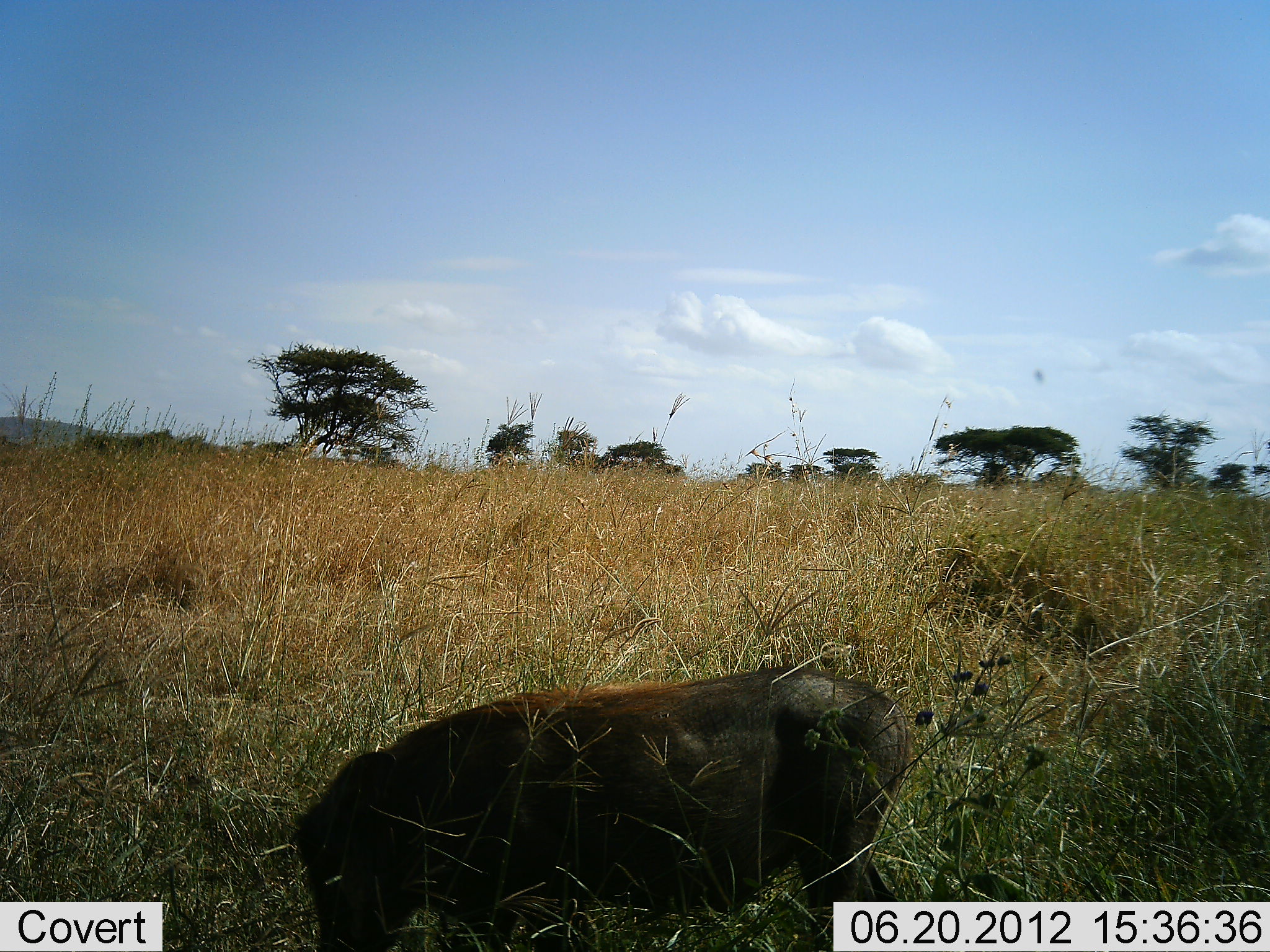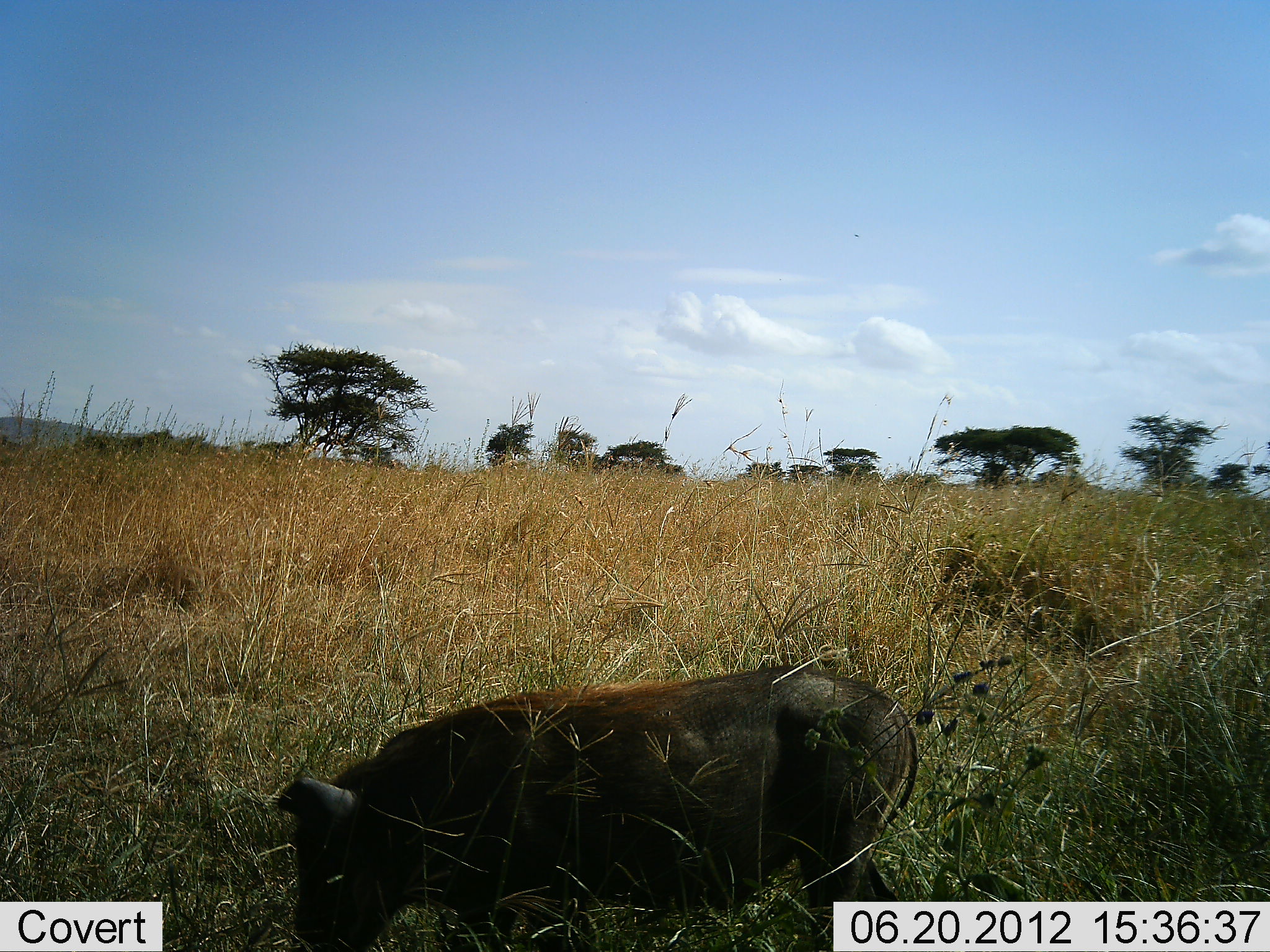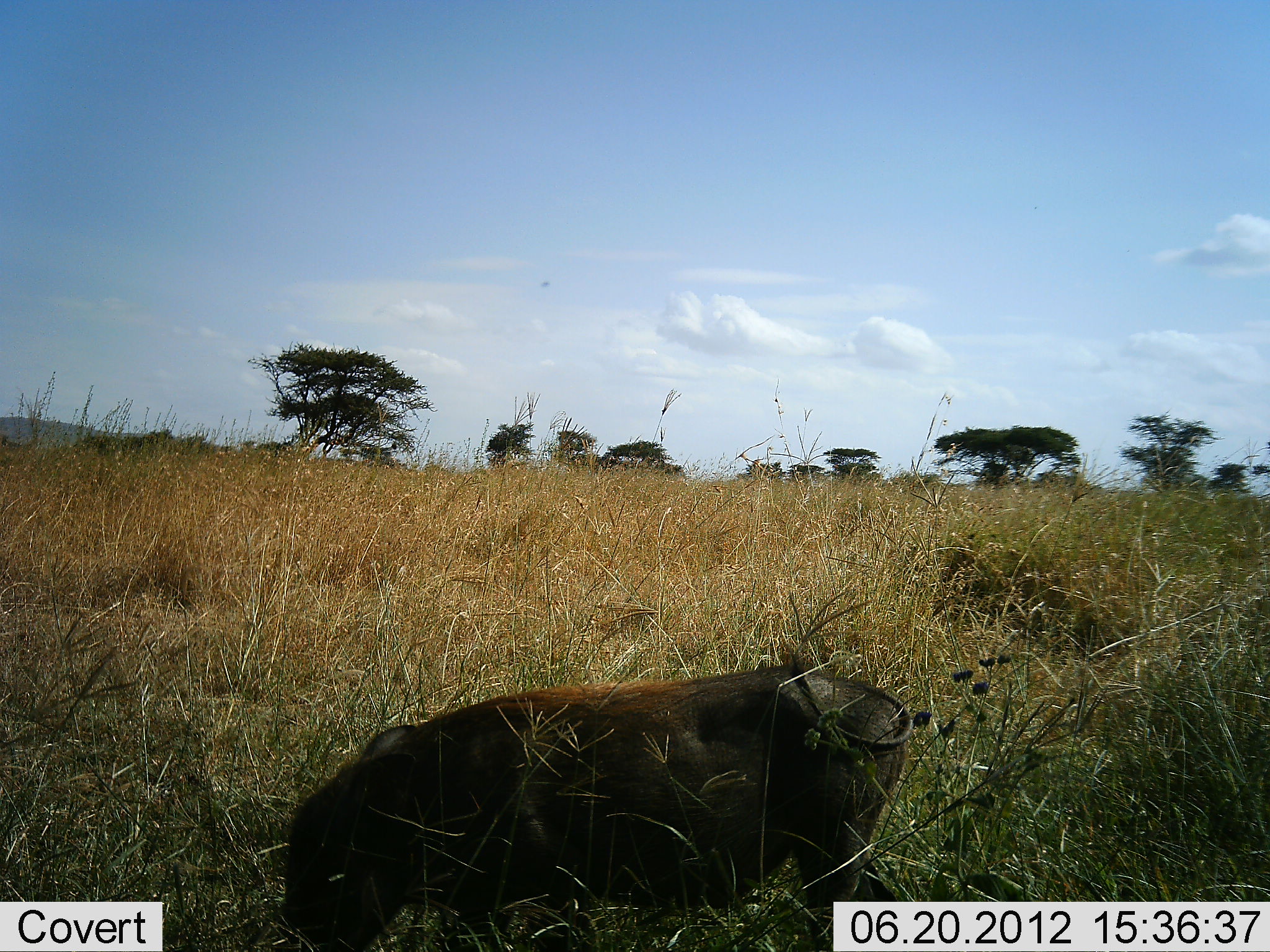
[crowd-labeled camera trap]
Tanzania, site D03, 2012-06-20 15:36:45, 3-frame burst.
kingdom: Animalia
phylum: Chordata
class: Mammalia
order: Artiodactyla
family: Suidae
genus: Phacochoerus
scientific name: Phacochoerus africanus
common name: warthog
Warthog (Phacochoerus africanus), count 1. Behavior (volunteer vote fractions): standing 30%, resting 0%, moving 0%, interacting 0%. Young present (vote fraction): 0%. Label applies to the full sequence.